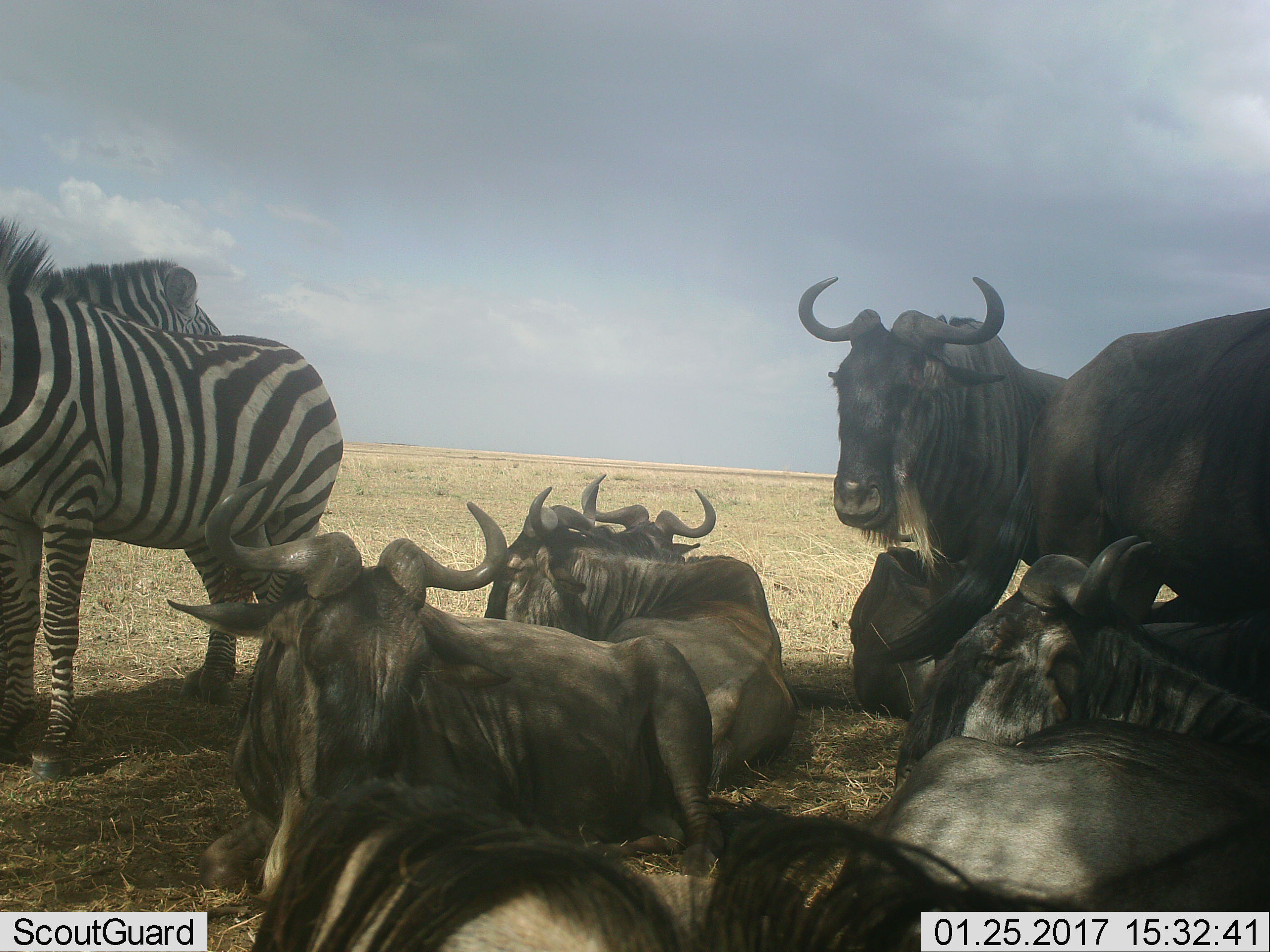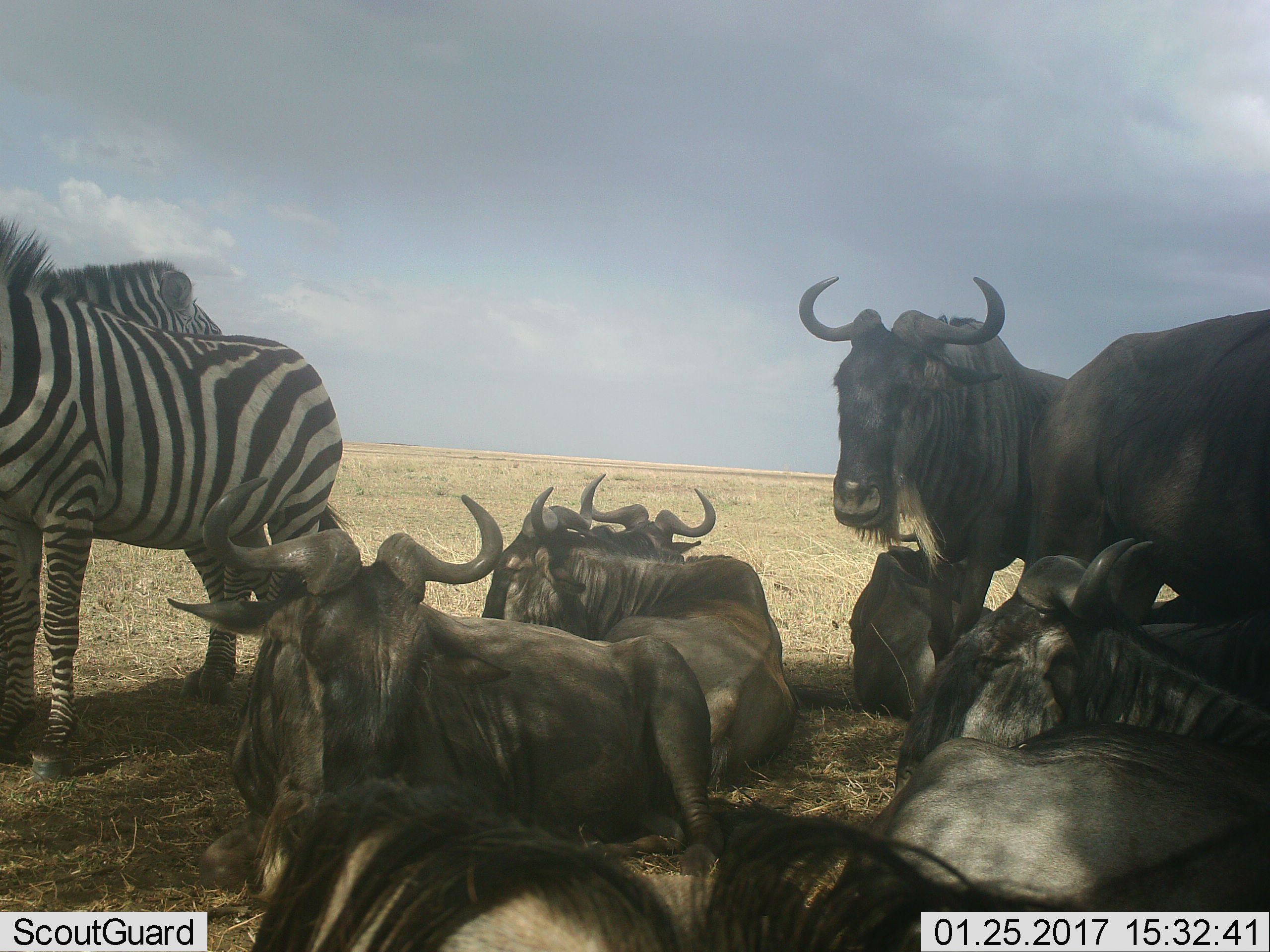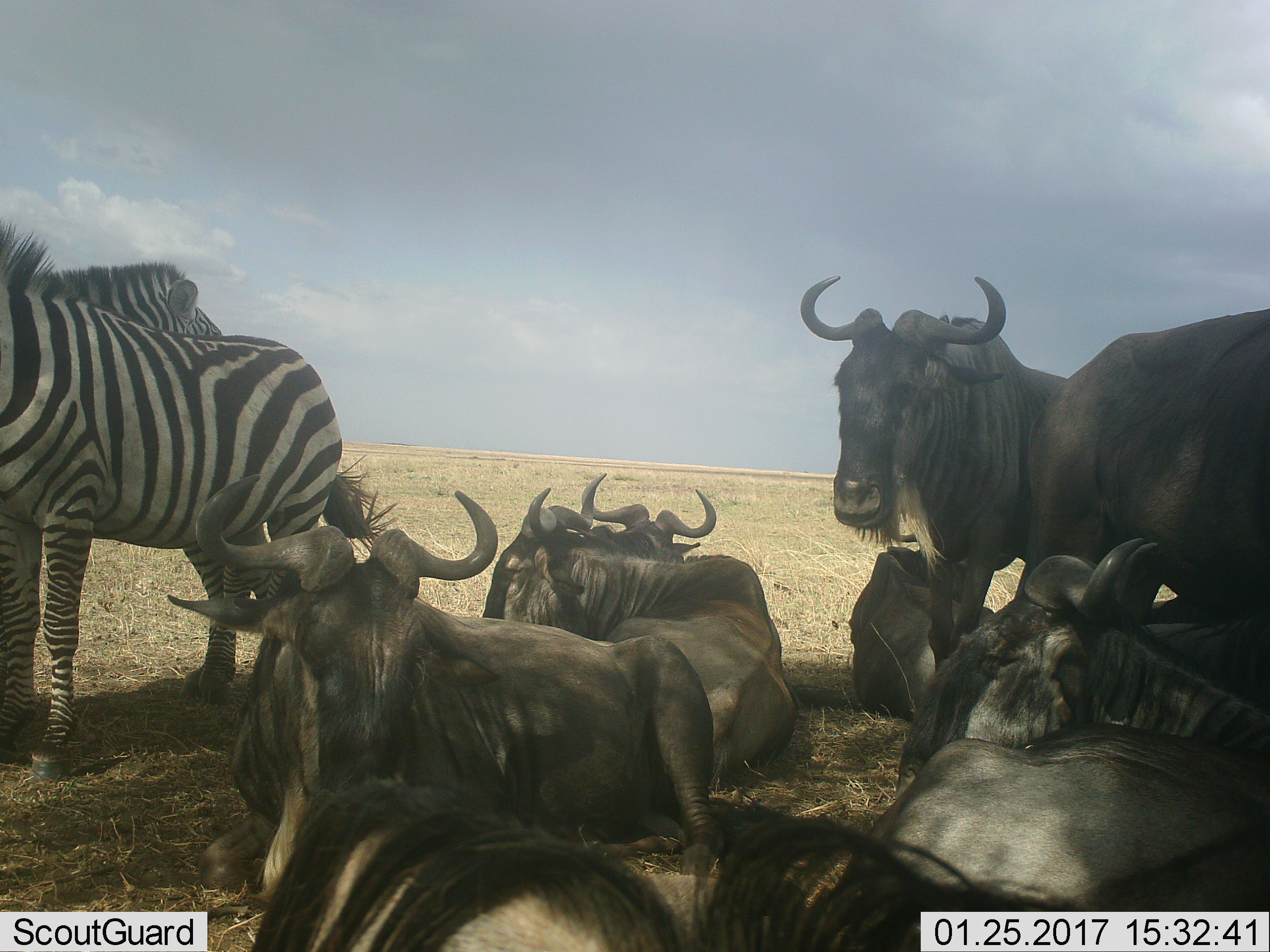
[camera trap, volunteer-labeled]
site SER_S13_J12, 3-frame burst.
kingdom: Animalia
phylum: Chordata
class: Mammalia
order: Artiodactyla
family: Bovidae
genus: Connochaetes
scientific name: Connochaetes taurinus taurinus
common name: blue wildebeest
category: wildebeestblue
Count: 8.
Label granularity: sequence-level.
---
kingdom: Animalia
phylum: Chordata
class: Mammalia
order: Perissodactyla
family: Equidae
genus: Equus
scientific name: Equus quagga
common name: plains zebra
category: zebraplains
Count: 2.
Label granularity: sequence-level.